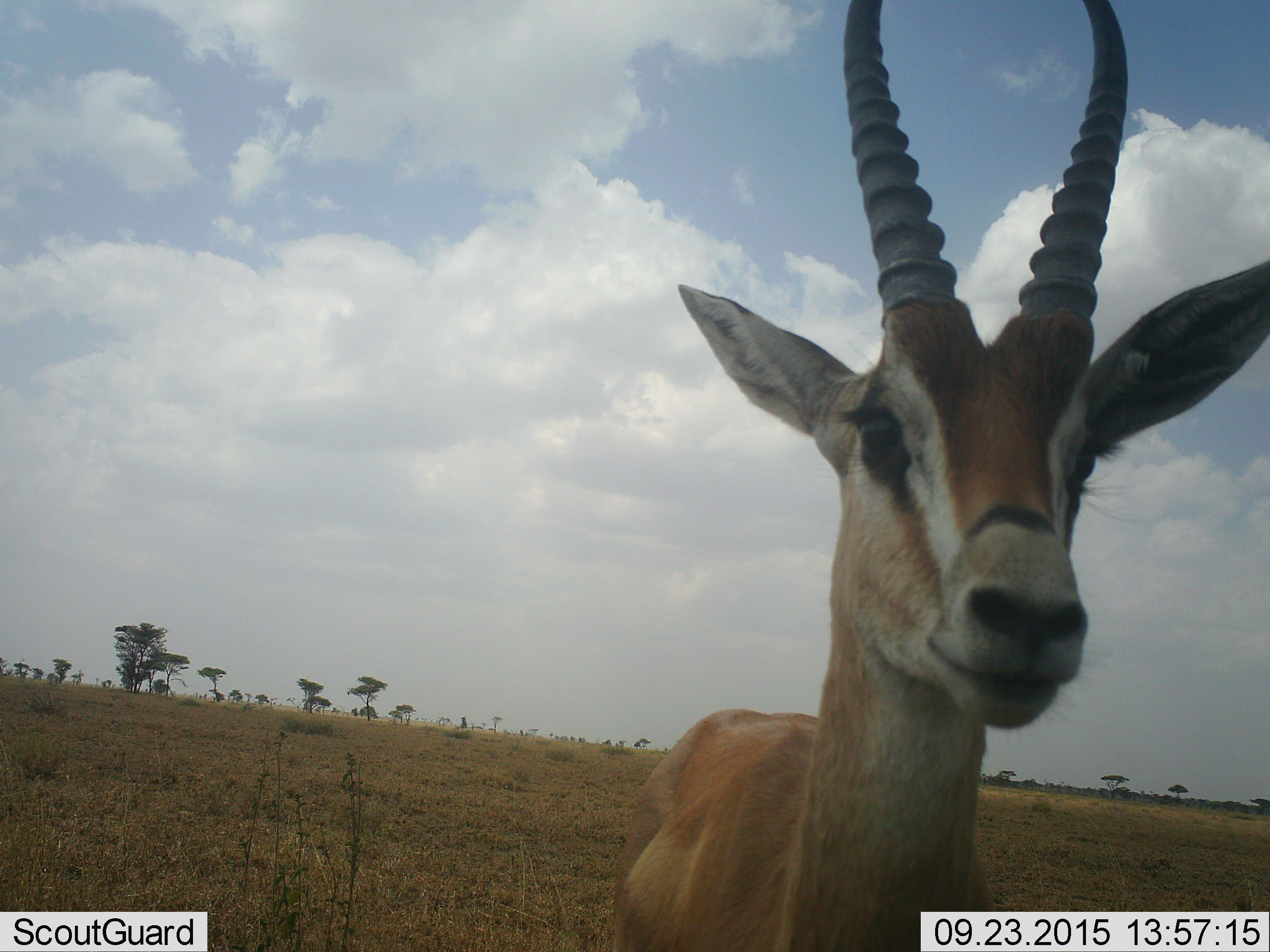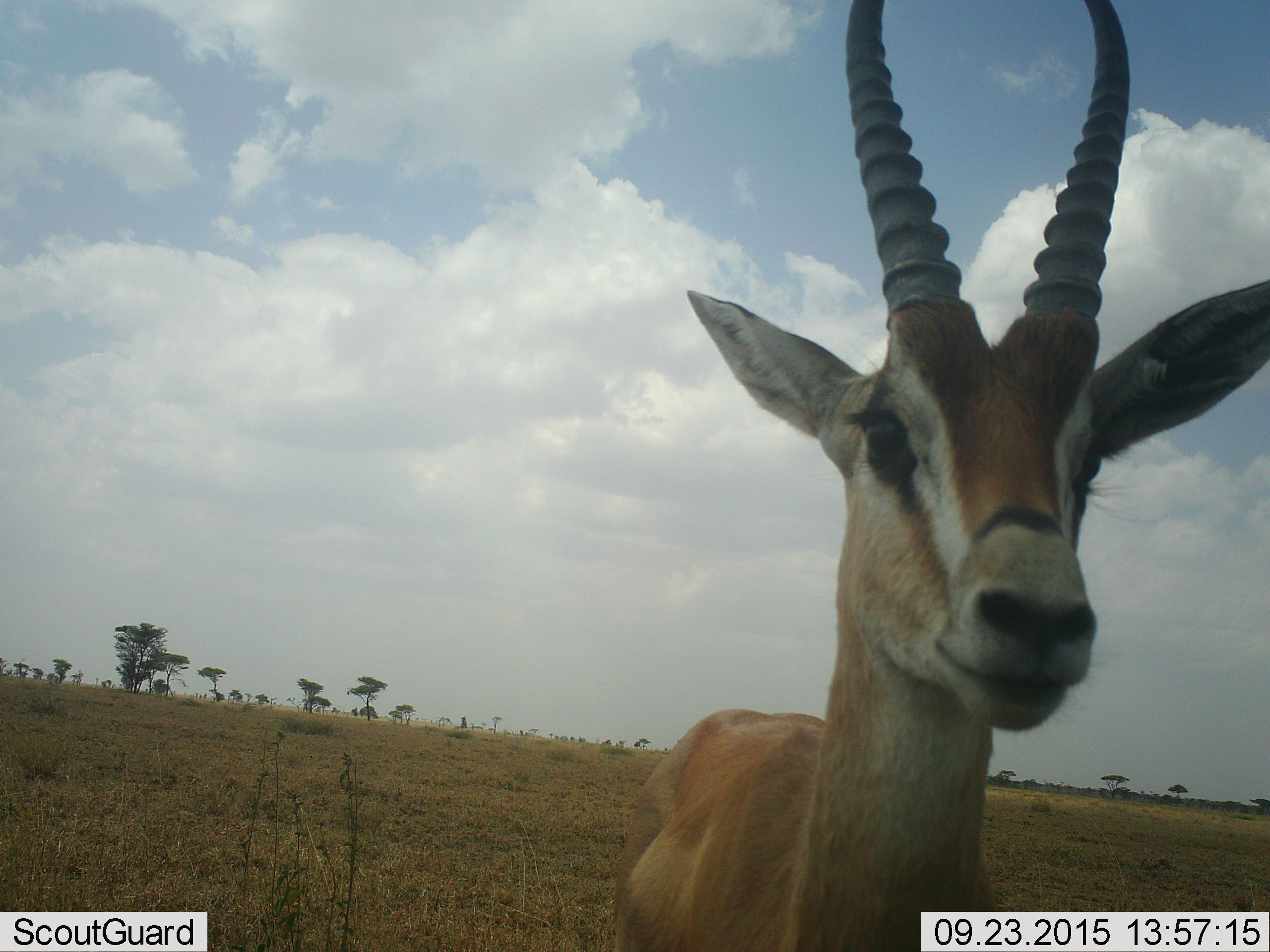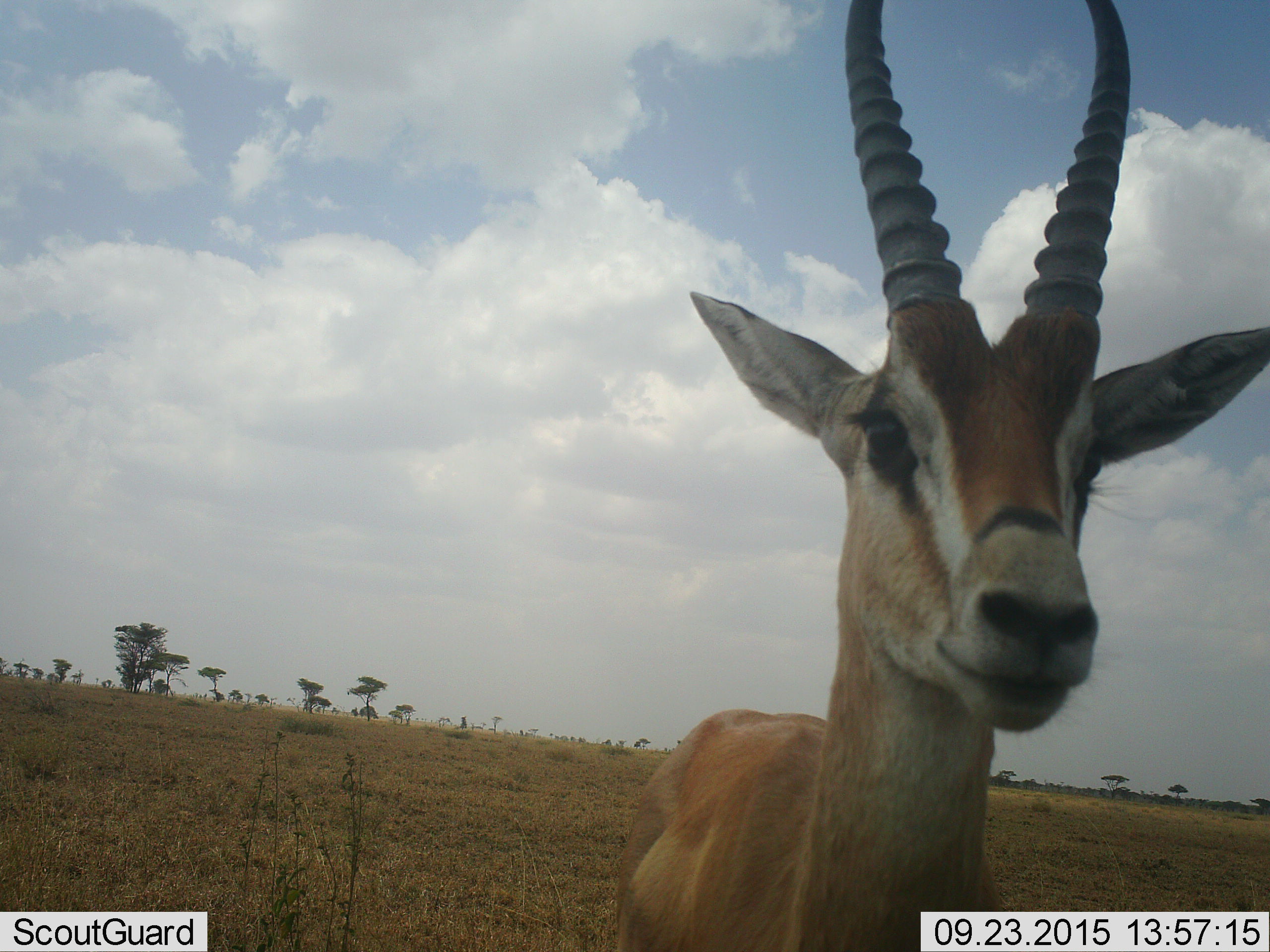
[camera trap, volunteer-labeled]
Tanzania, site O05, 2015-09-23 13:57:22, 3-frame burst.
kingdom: Animalia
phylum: Chordata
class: Mammalia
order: Artiodactyla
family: Bovidae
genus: Nanger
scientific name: Nanger granti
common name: grant's gazelle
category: gazellegrants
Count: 1.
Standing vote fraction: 83%.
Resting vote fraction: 0%.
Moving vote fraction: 17%.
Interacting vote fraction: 0%.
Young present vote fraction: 0%.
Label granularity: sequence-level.